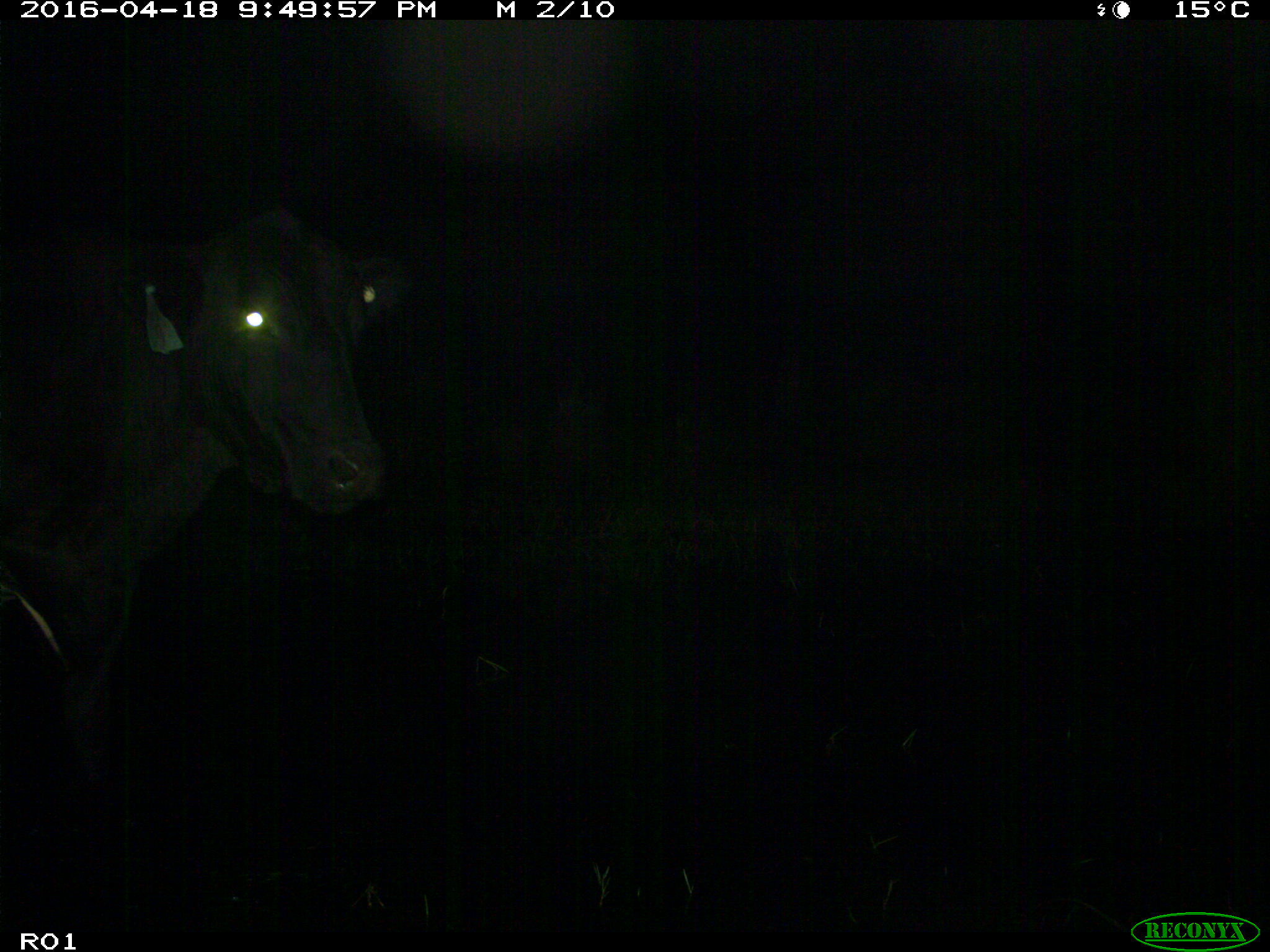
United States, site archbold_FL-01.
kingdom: Animalia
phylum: Chordata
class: Mammalia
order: Artiodactyla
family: Bovidae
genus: Bos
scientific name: Bos taurus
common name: domestic cow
Bos taurus (domestic cow).